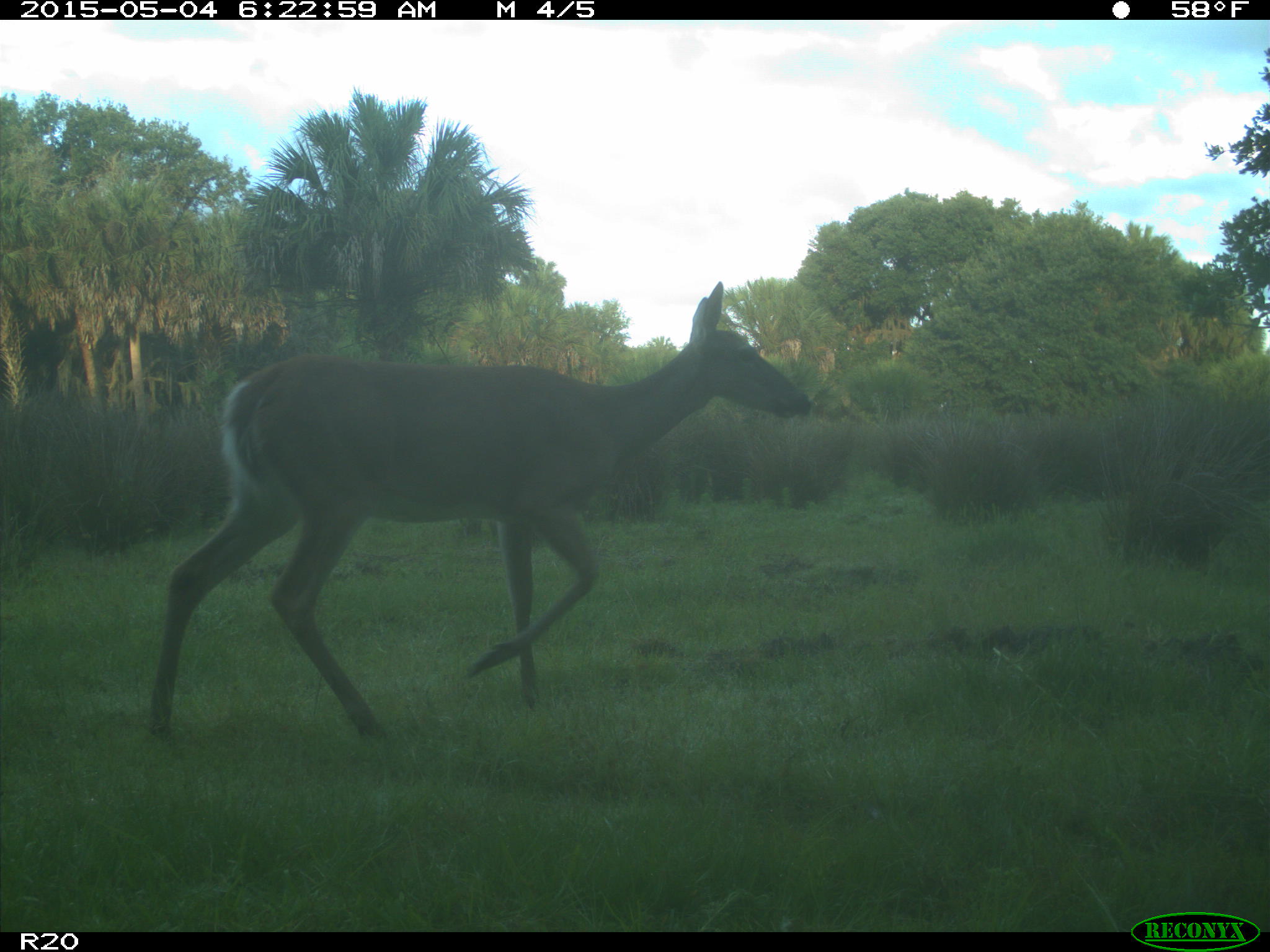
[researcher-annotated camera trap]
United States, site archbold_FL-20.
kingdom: Animalia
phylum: Chordata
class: Mammalia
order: Artiodactyla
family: Cervidae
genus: Odocoileus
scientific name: Odocoileus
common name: deer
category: unidentified deer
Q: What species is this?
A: Unidentified deer (deer) (Odocoileus).